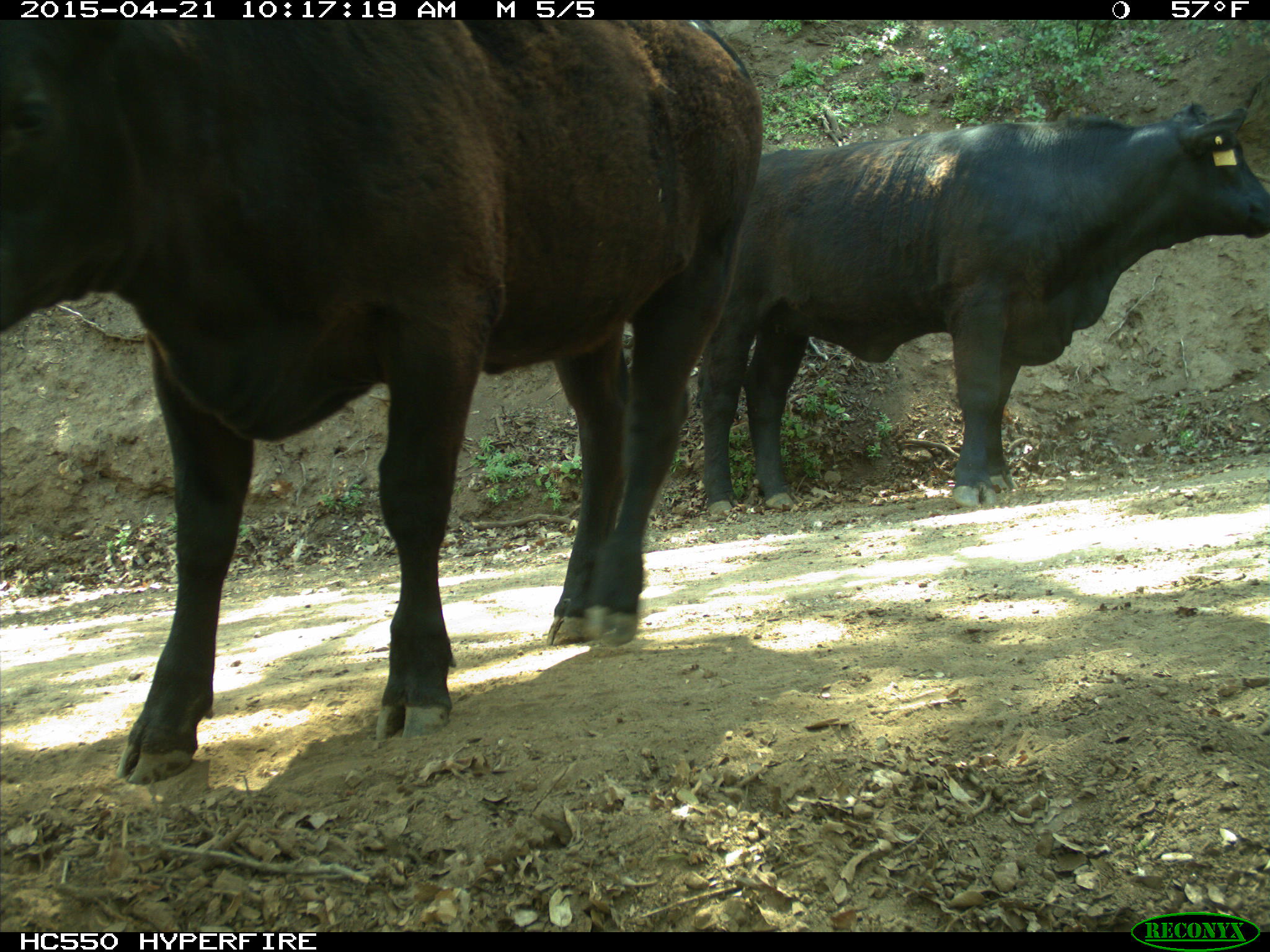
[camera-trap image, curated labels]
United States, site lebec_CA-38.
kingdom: Animalia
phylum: Chordata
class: Mammalia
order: Artiodactyla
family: Bovidae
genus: Bos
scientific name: Bos taurus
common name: domestic cow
Bos taurus (domestic cow).